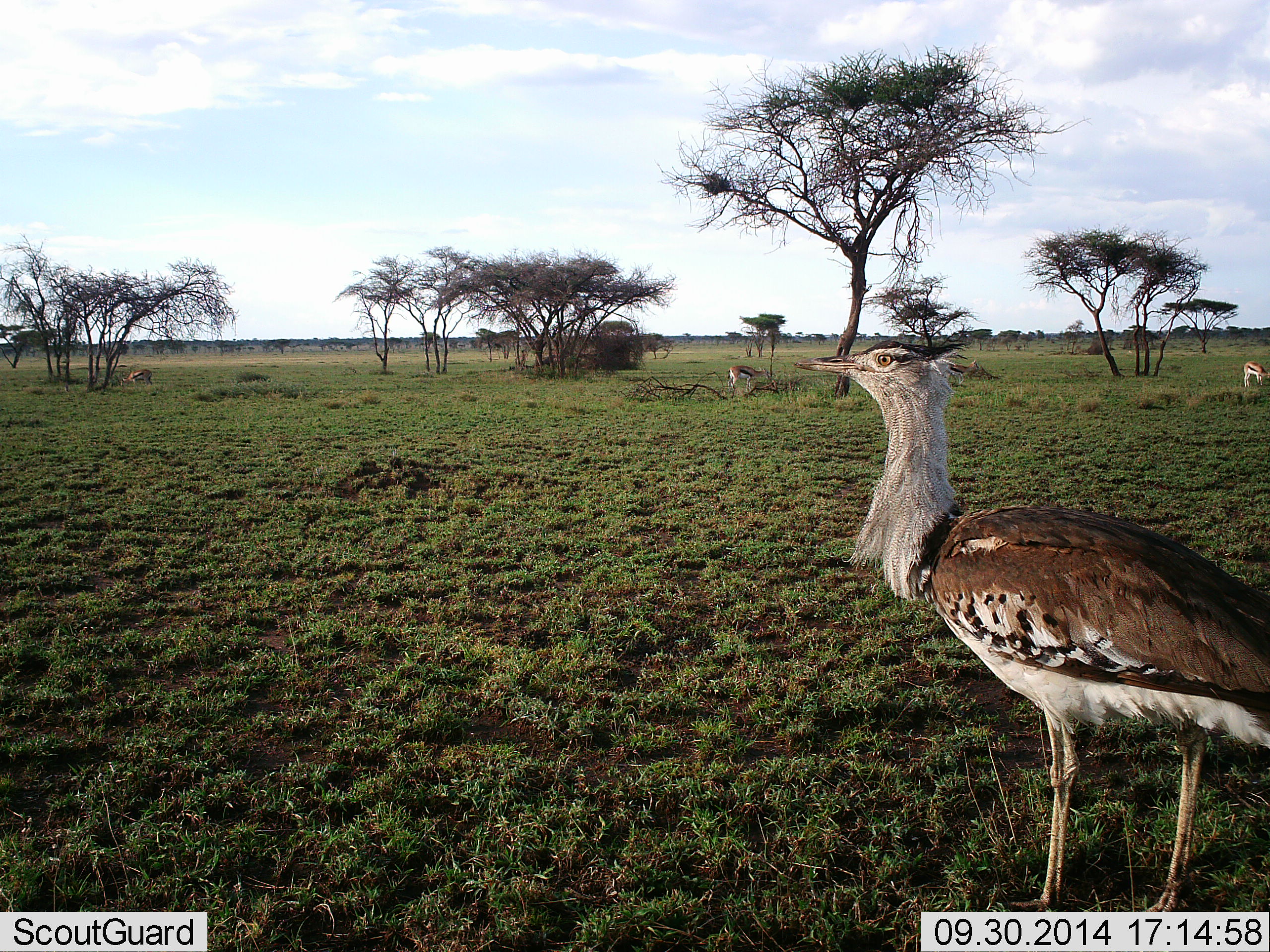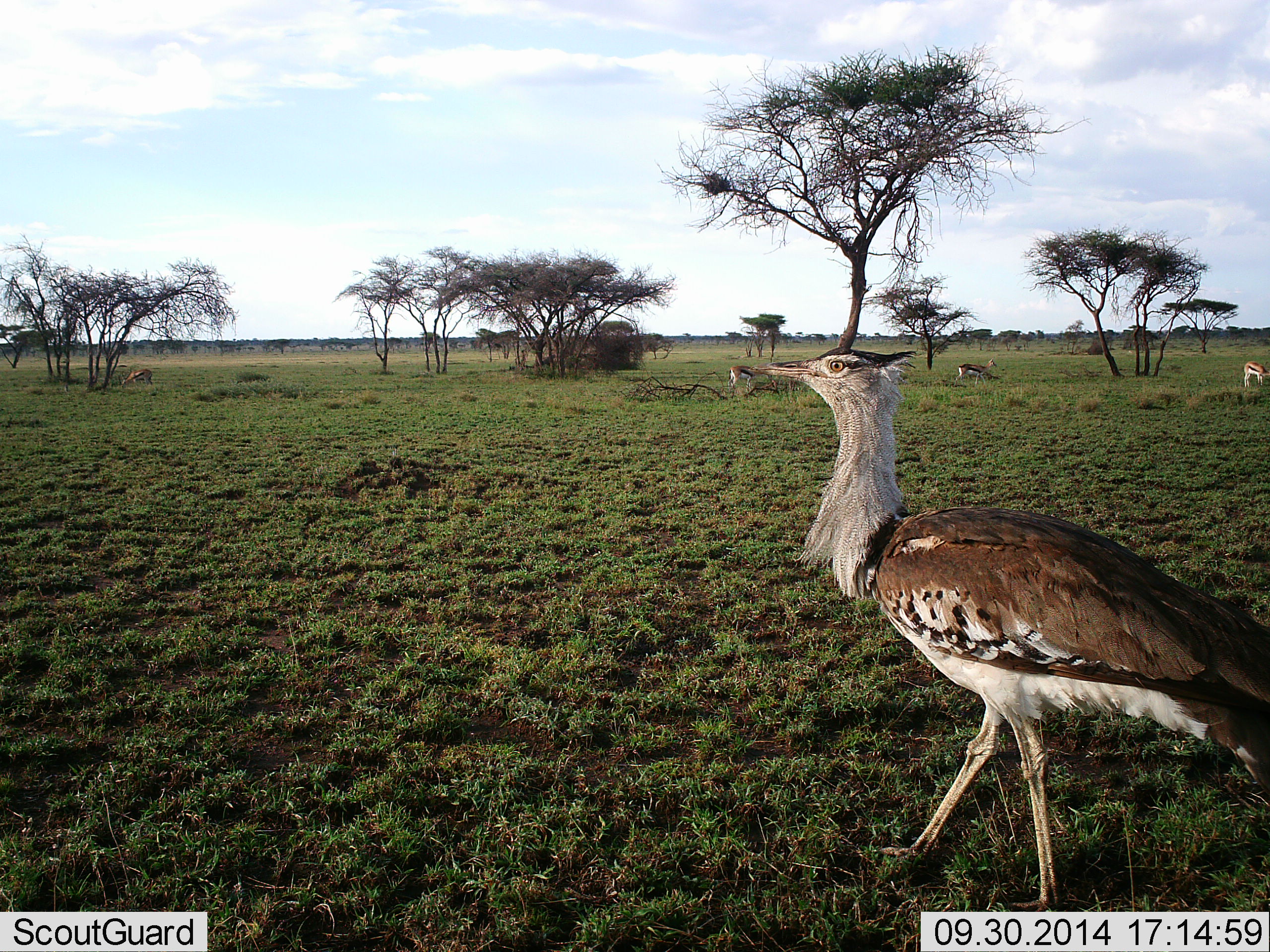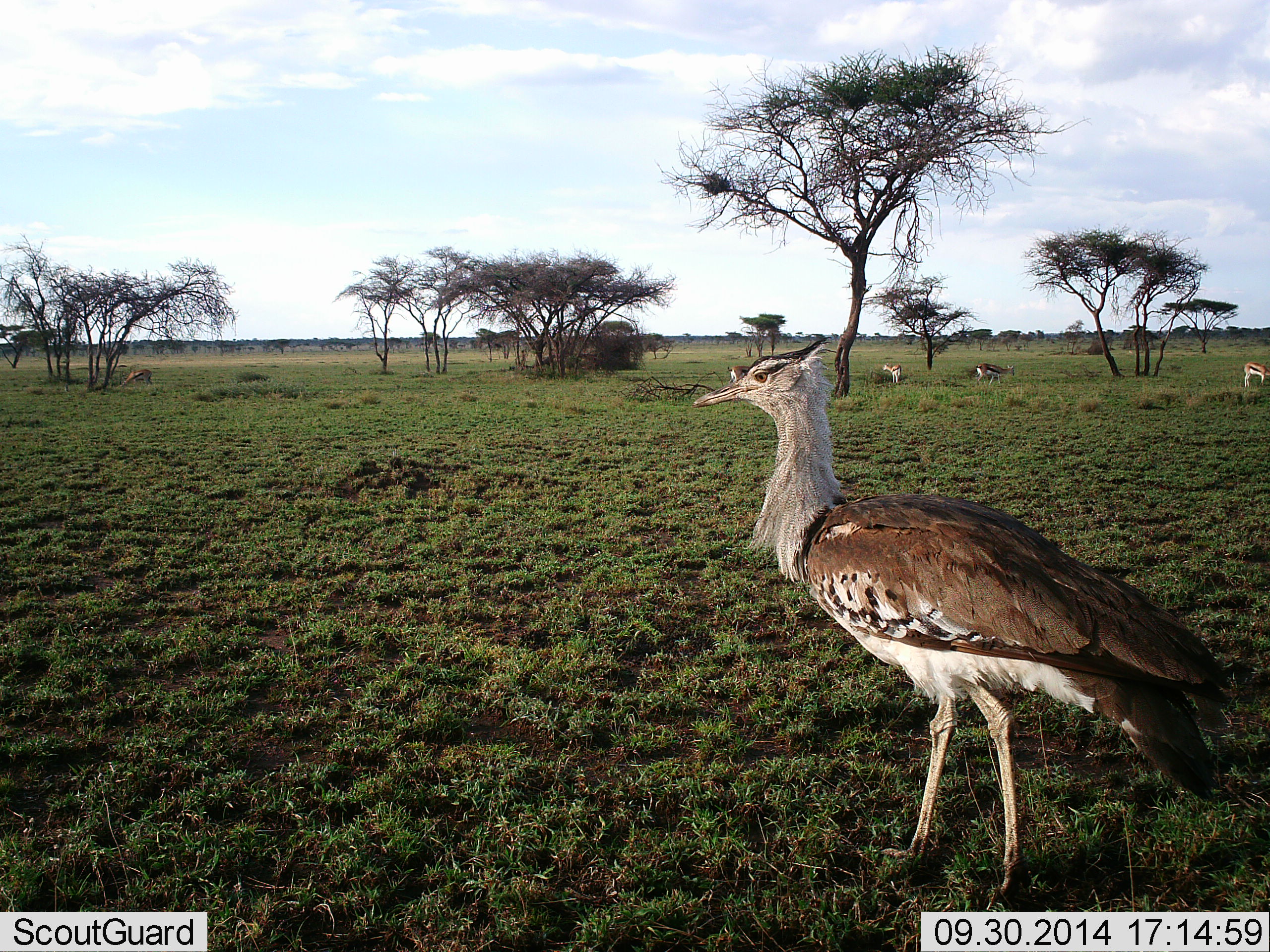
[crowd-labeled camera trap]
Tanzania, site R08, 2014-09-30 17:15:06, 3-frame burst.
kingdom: Animalia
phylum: Chordata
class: Mammalia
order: Artiodactyla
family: Bovidae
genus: Eudorcas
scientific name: Eudorcas thomsonii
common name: thomson's gazelle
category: gazellethomsons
Gazellethomsons (thomson's gazelle) (Eudorcas thomsonii), count 4. Behavior (volunteer vote fractions): standing 18%, resting 0%, moving 36%, interacting 0%. Young present (vote fraction): 0%. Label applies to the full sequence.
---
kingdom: Animalia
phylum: Chordata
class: Aves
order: Otidiformes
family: Otididae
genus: Ardeotis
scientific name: Ardeotis kori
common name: kori bustard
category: koribustard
Koribustard (kori bustard) (Ardeotis kori), count 1. Behavior (volunteer vote fractions): standing 9%, resting 0%, moving 100%, interacting 0%. Young present (vote fraction): 0%. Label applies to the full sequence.